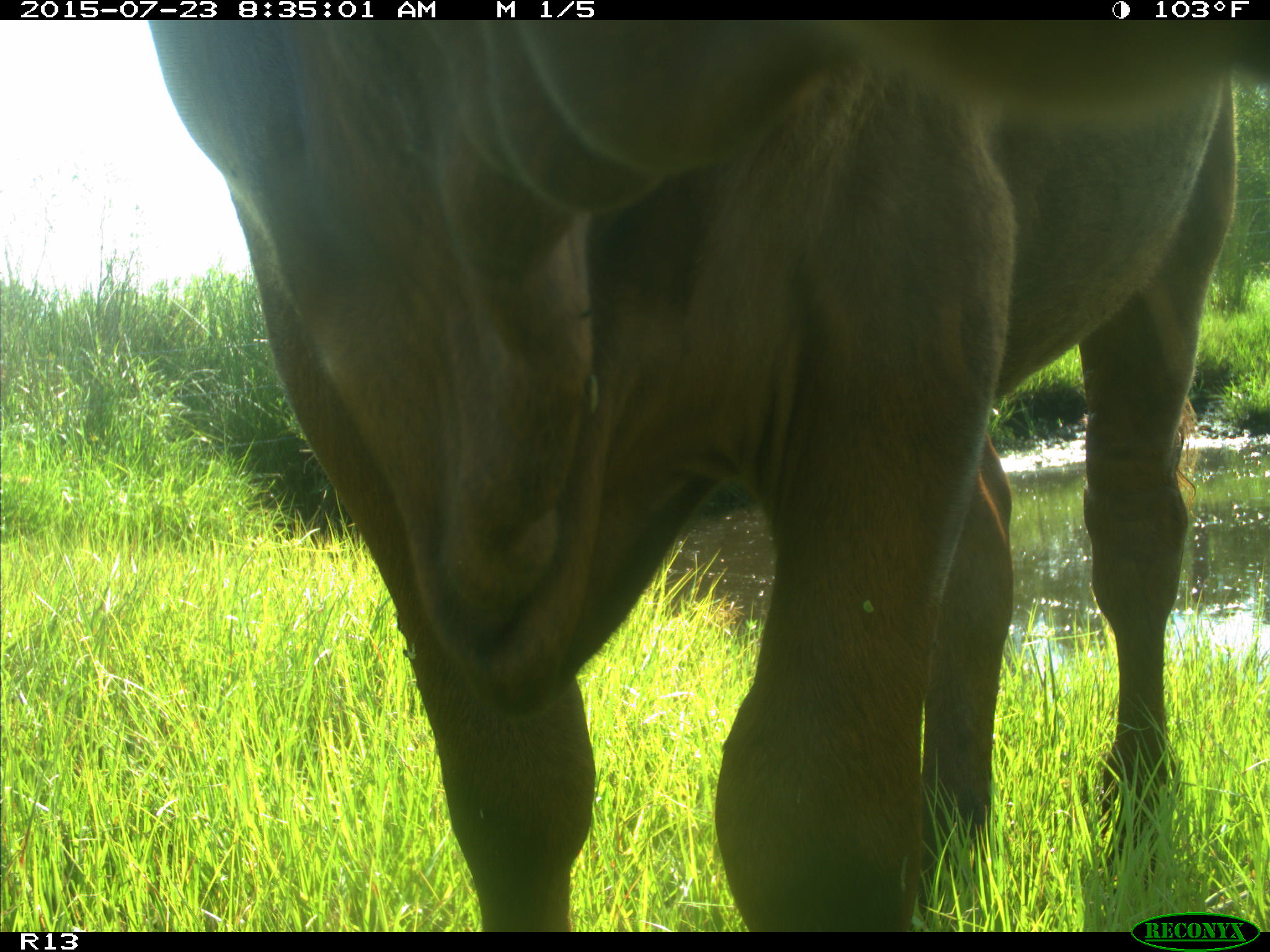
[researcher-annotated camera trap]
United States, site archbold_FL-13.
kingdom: Animalia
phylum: Chordata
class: Mammalia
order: Artiodactyla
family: Bovidae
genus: Bos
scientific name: Bos taurus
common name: domestic cow